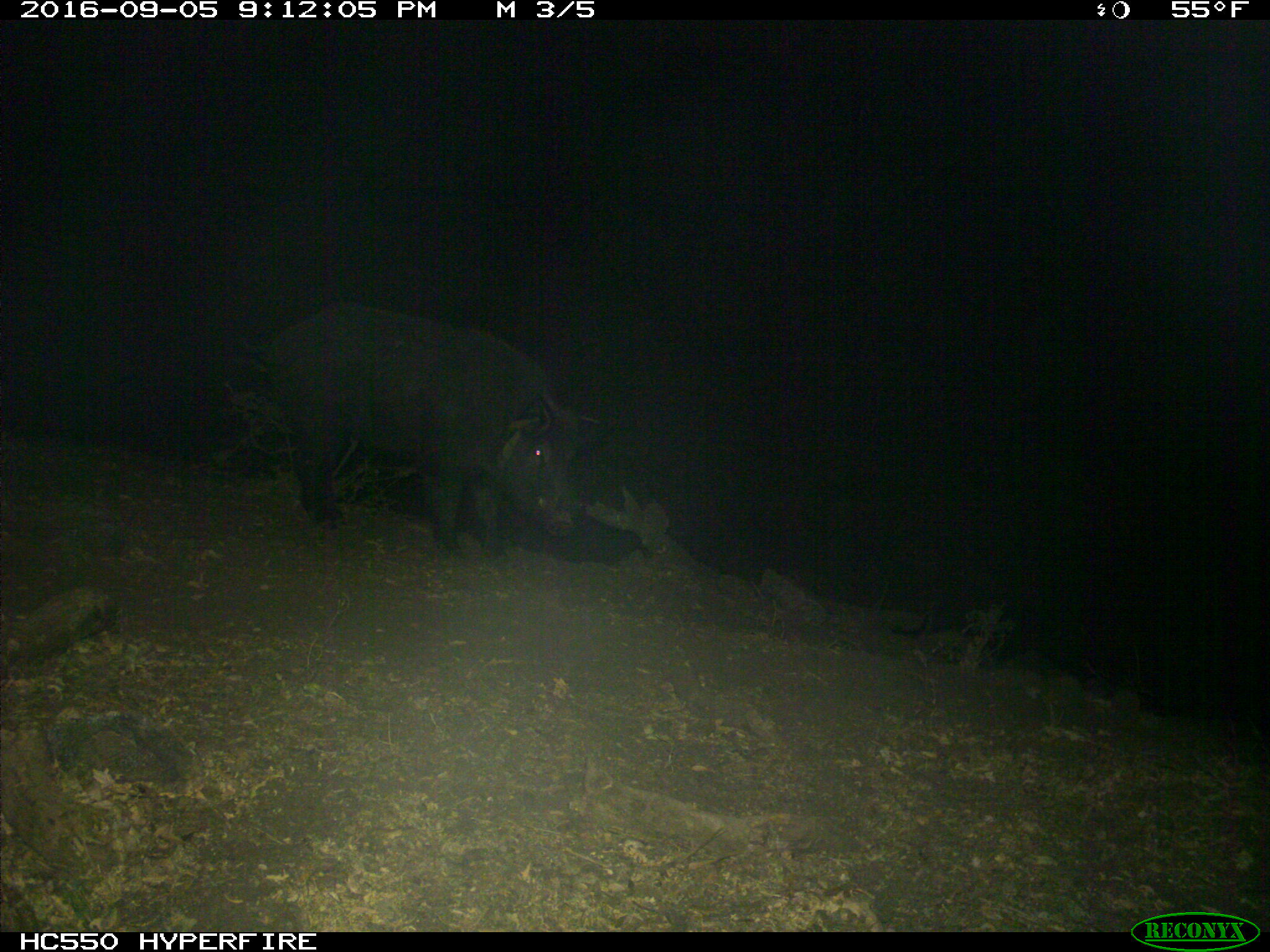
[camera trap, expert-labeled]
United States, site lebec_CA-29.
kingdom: Animalia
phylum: Chordata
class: Mammalia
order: Artiodactyla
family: Suidae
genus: Sus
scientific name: Sus scrofa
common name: wild boar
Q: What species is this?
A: Sus scrofa (wild boar).